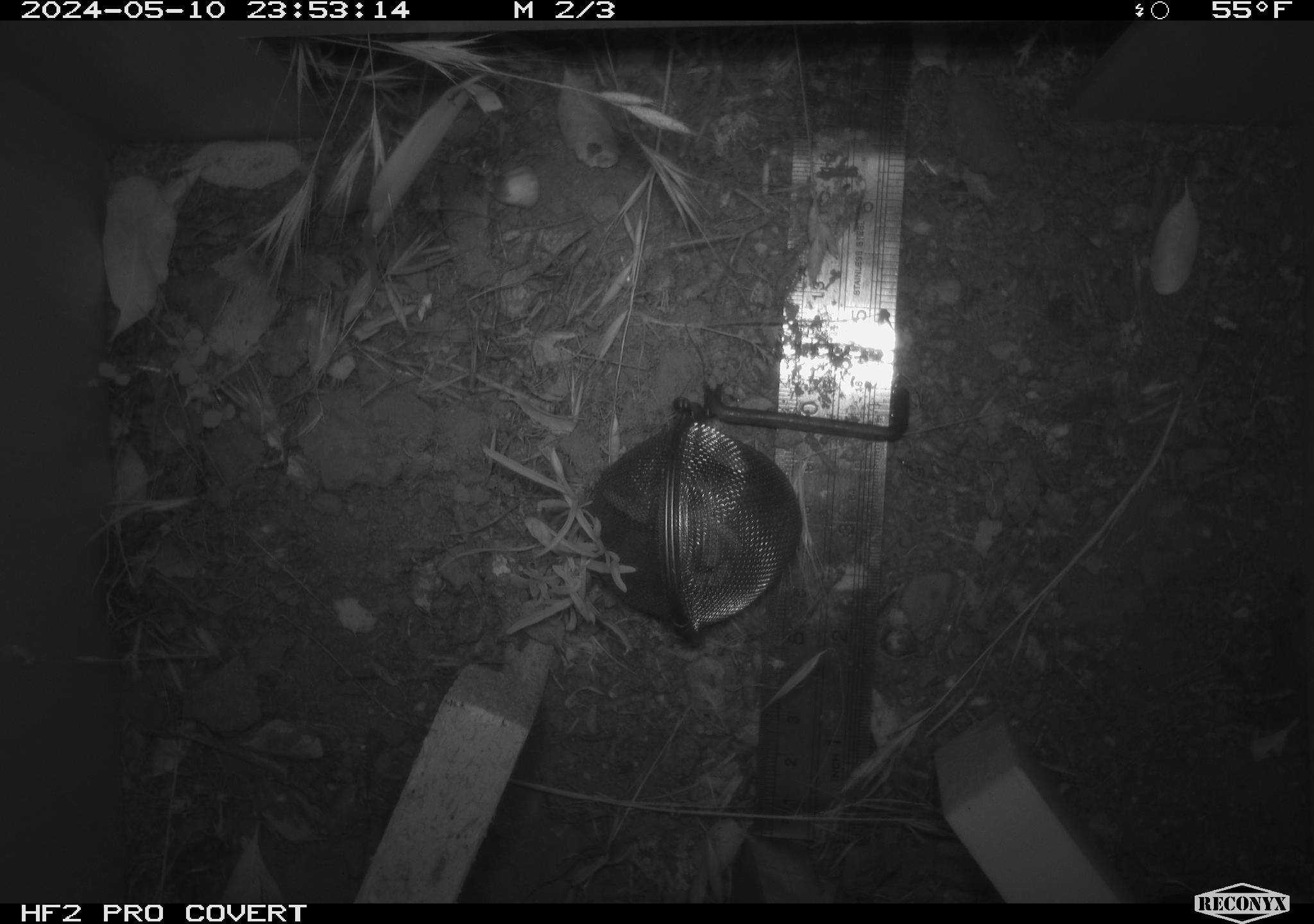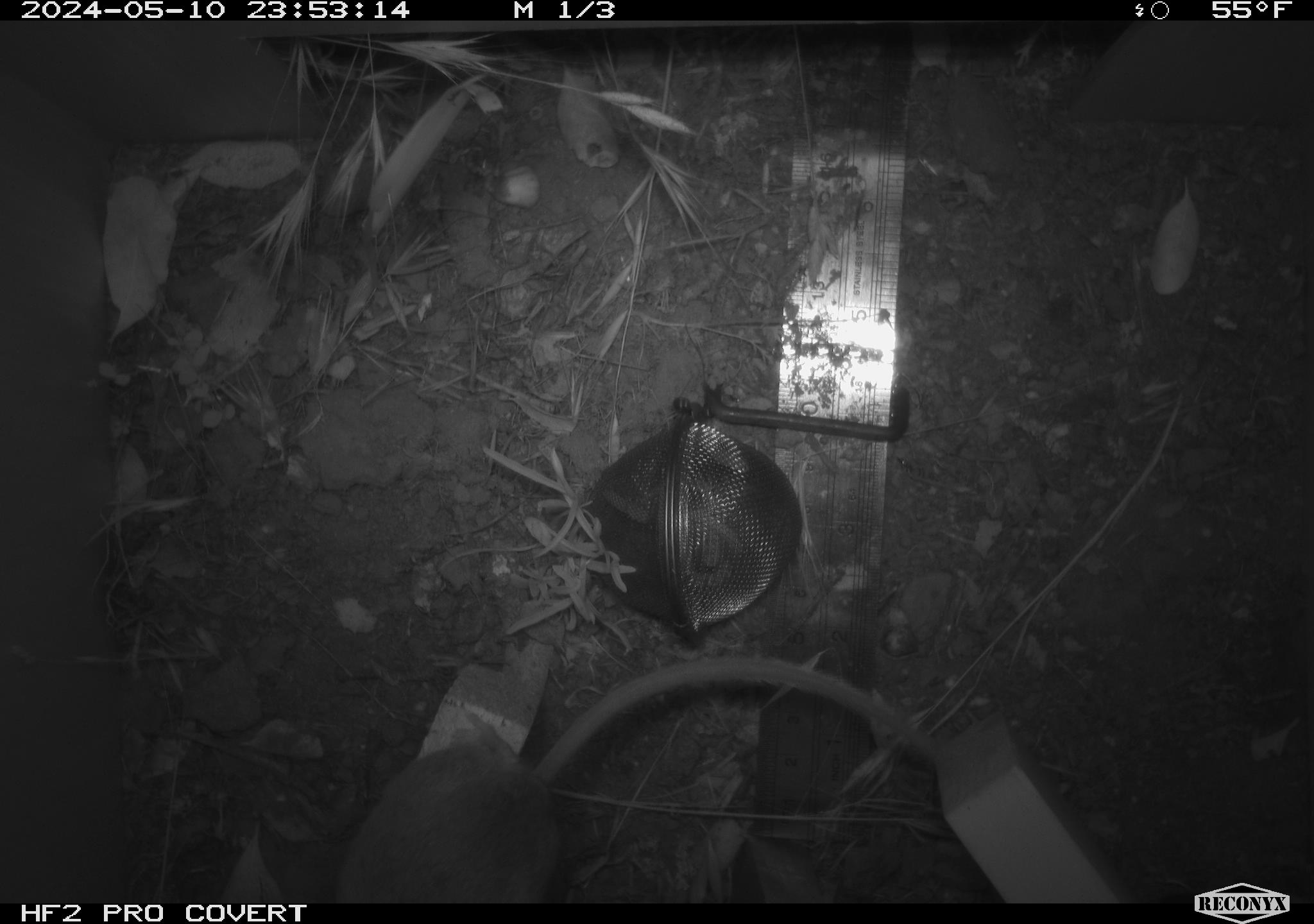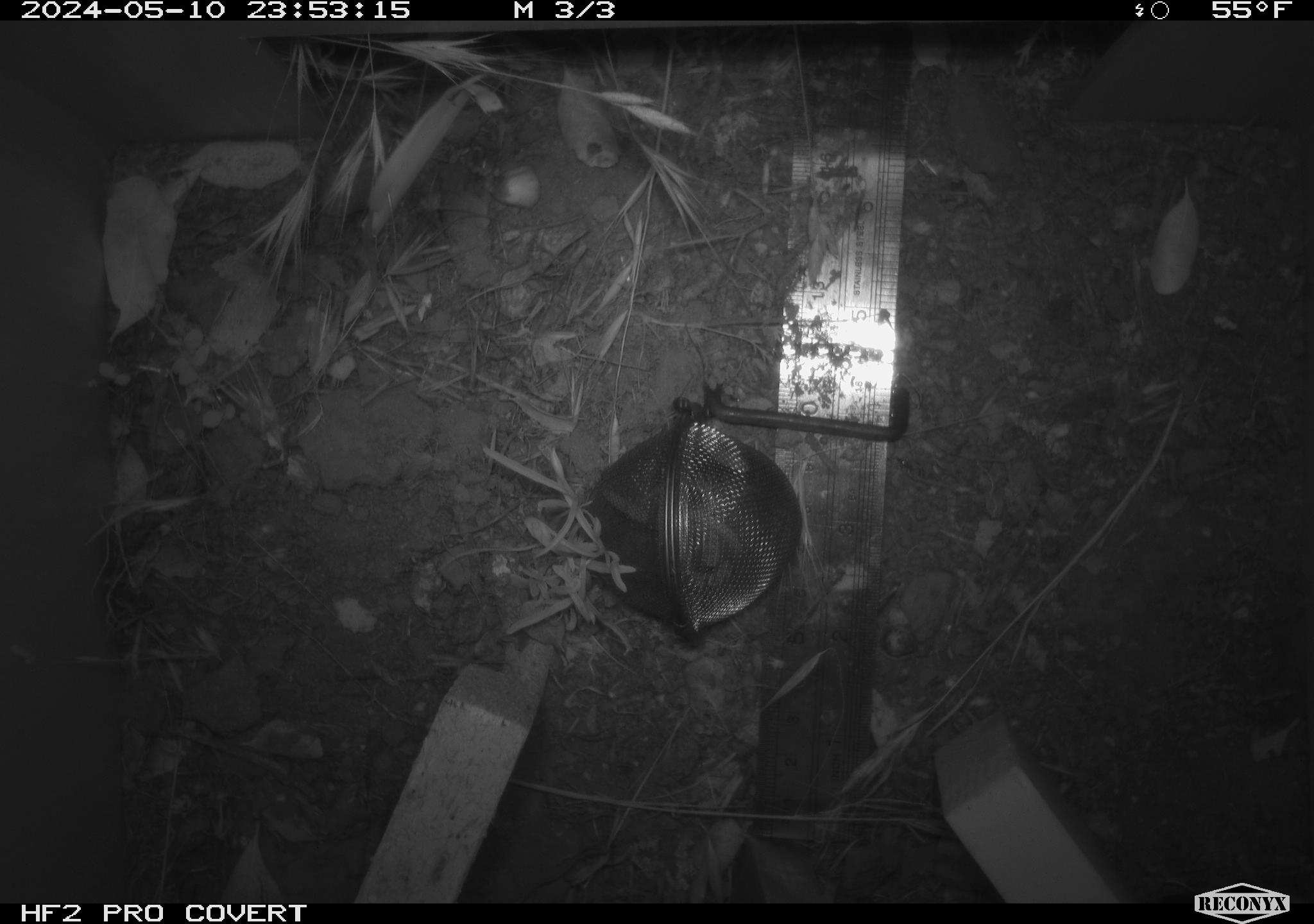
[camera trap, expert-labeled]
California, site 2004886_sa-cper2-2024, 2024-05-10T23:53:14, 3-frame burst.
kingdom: Animalia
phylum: Chordata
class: Mammalia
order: Rodentia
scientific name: Rodentia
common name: rodent